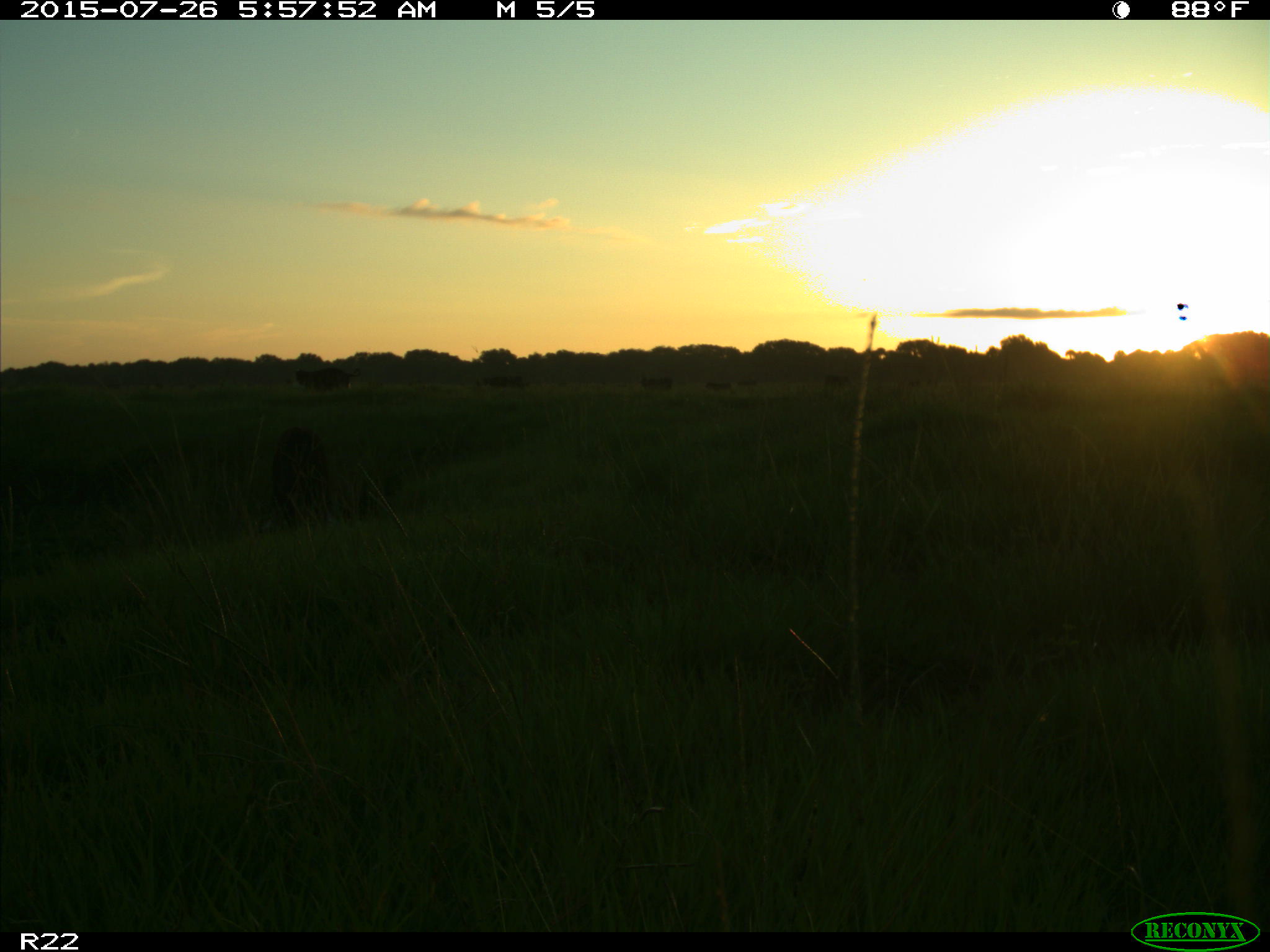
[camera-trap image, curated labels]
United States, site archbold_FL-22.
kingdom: Animalia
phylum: Chordata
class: Mammalia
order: Artiodactyla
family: Suidae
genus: Sus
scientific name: Sus scrofa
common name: wild boar